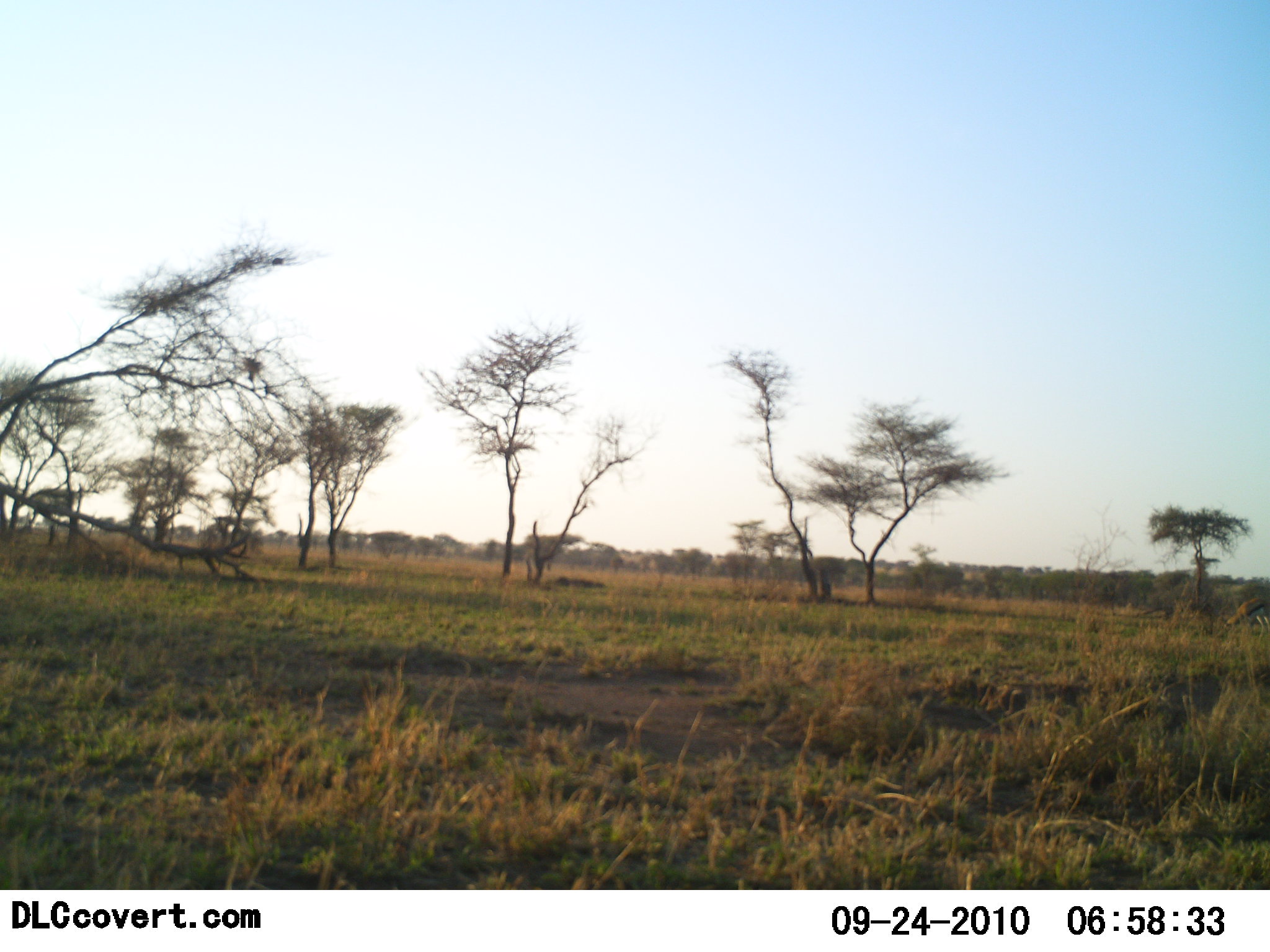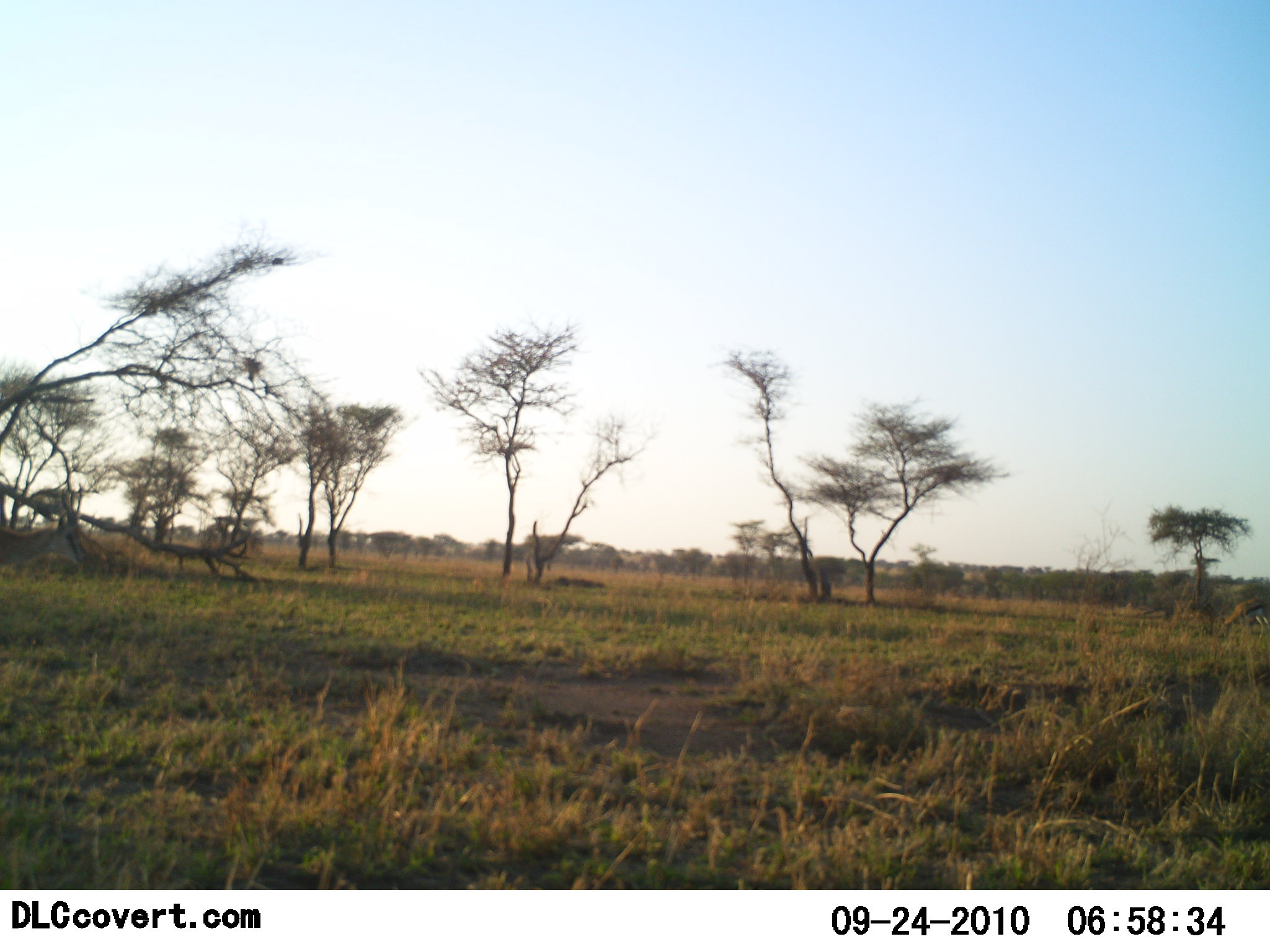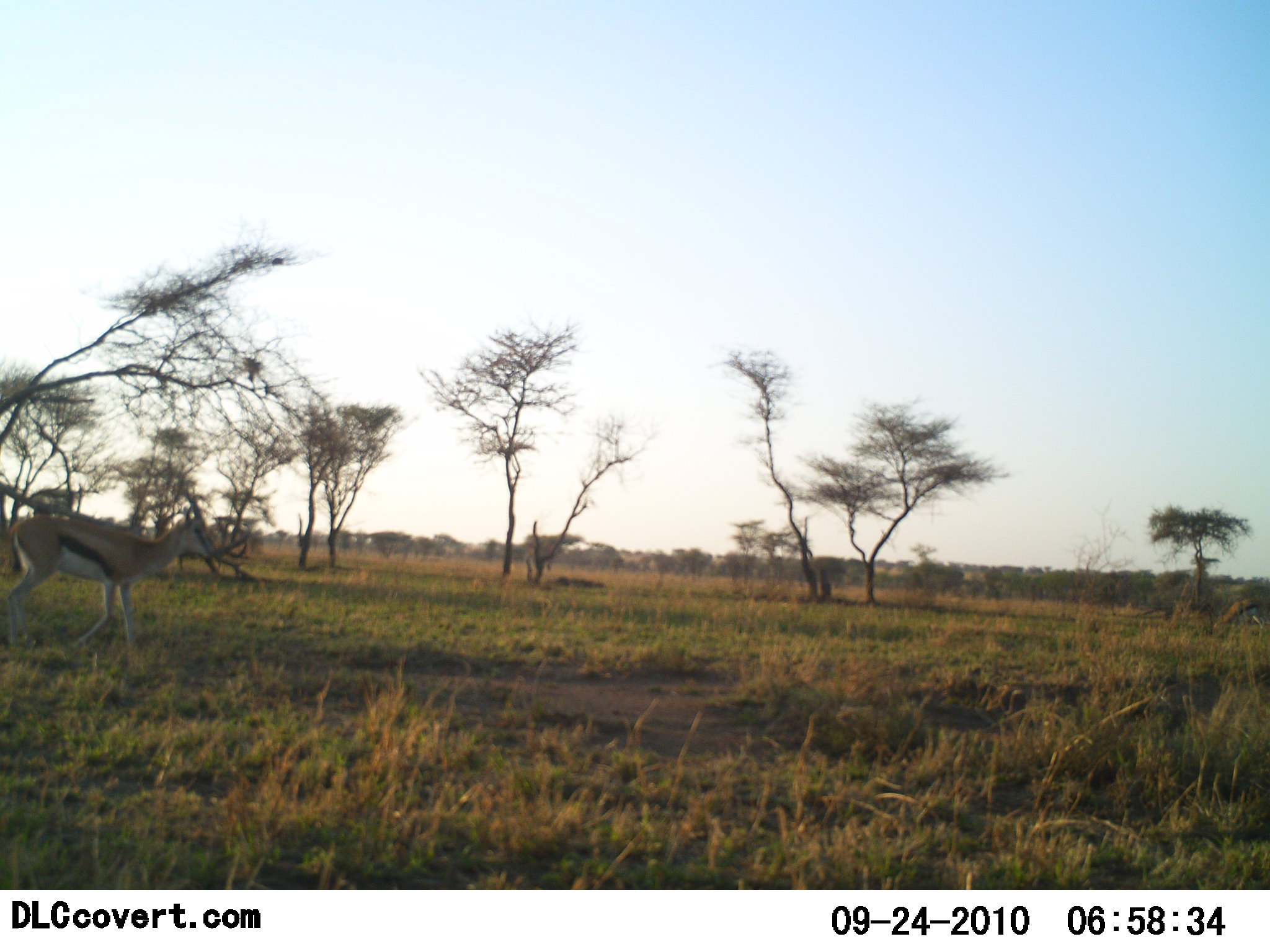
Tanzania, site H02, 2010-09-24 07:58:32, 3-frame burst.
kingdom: Animalia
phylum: Chordata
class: Mammalia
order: Artiodactyla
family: Bovidae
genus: Eudorcas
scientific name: Eudorcas thomsonii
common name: thomson's gazelle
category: gazellethomsons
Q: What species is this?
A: Gazellethomsons (thomson's gazelle) (Eudorcas thomsonii).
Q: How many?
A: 1.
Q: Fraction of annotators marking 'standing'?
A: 7%.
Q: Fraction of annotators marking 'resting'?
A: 0%.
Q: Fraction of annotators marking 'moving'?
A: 93%.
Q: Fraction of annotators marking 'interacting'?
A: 0%.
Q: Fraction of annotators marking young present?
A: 0%.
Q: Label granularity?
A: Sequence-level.